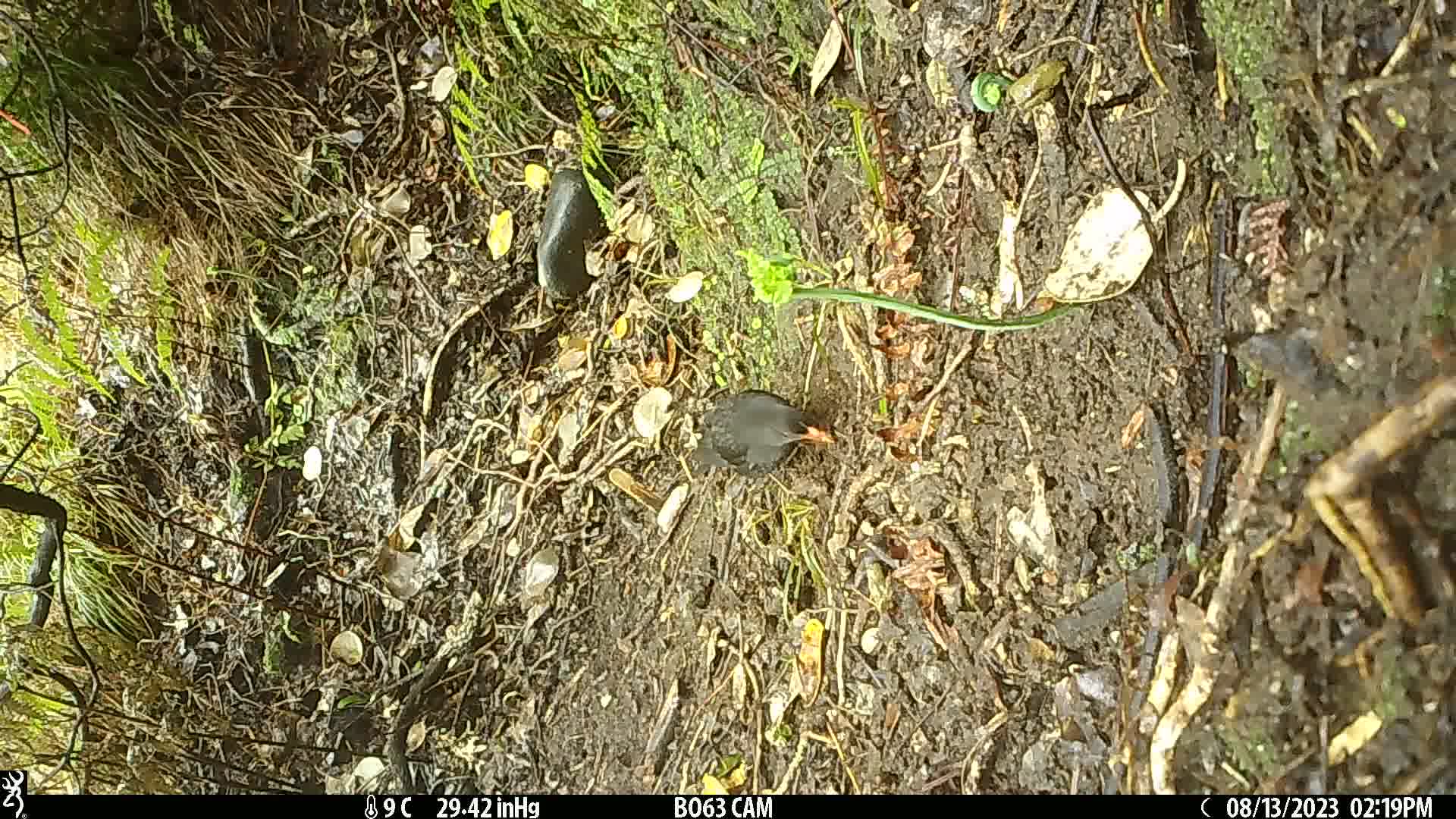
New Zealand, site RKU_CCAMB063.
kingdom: Animalia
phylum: Chordata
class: Aves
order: Passeriformes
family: Turdidae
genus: Turdus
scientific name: Turdus merula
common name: eurasian blackbird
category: blackbird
Blackbird (eurasian blackbird) (Turdus merula).